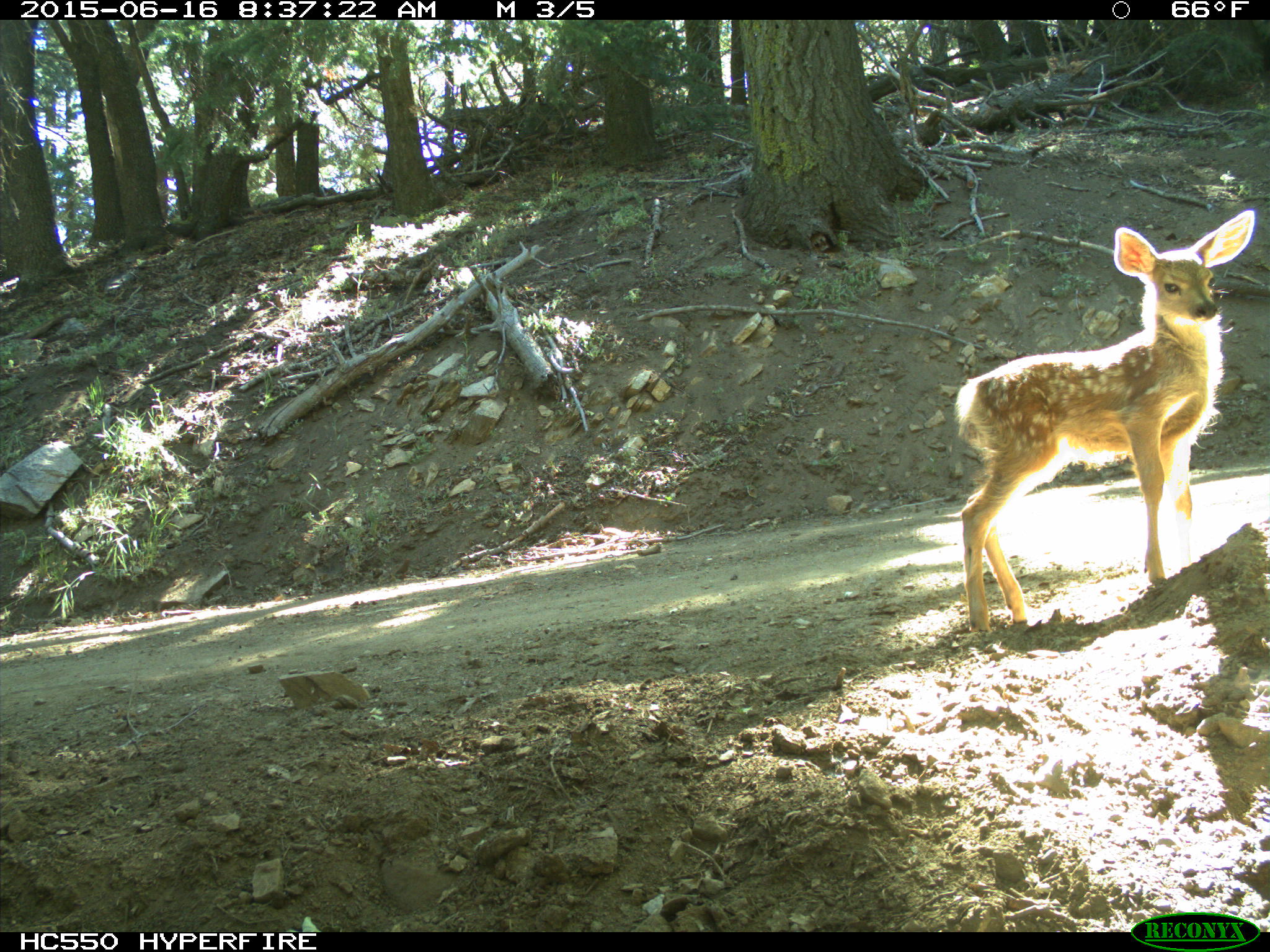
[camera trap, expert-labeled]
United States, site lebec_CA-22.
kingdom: Animalia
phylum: Chordata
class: Mammalia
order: Artiodactyla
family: Cervidae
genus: Odocoileus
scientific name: Odocoileus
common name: deer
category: unidentified deer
Unidentified deer (deer) (Odocoileus).